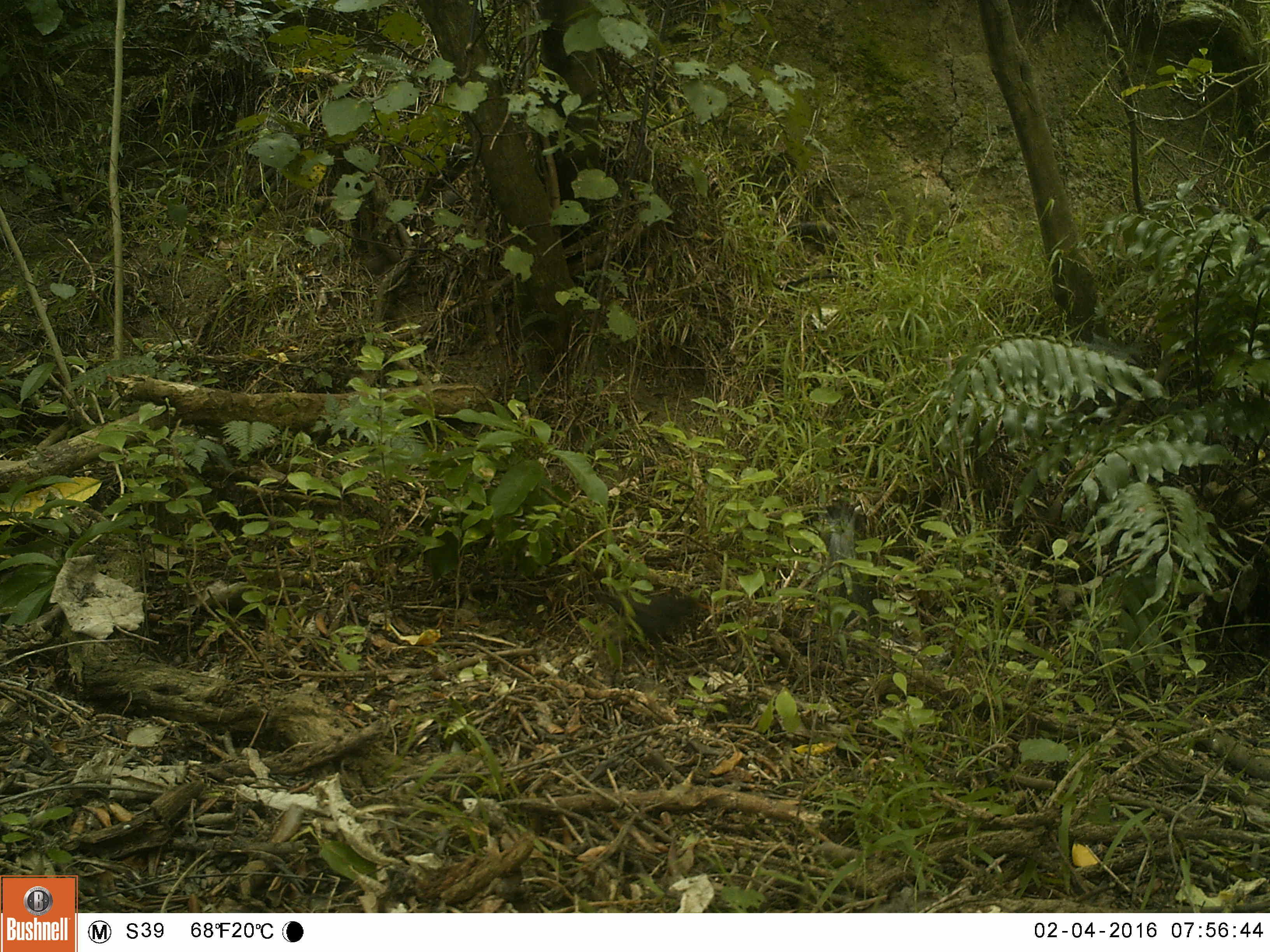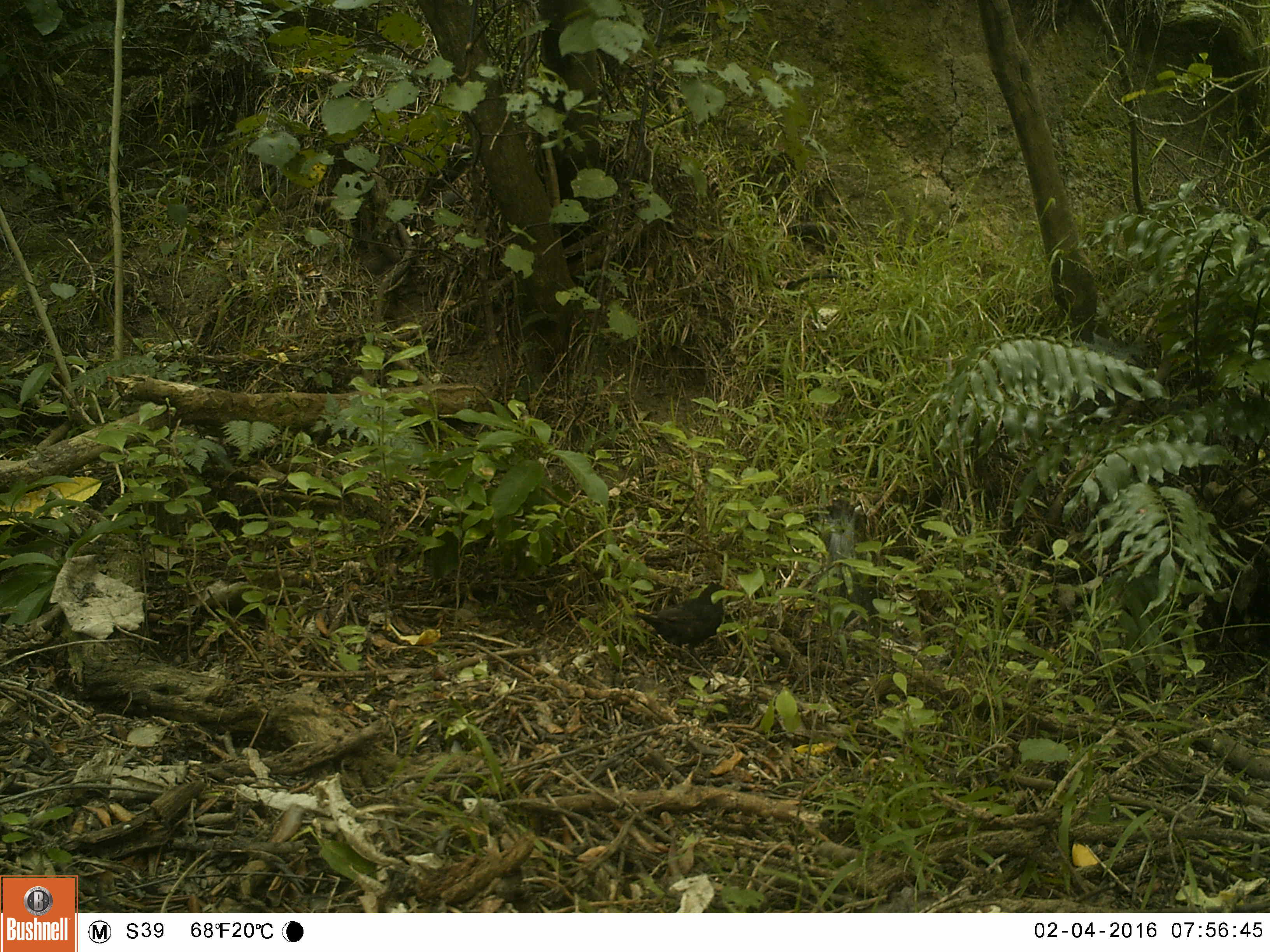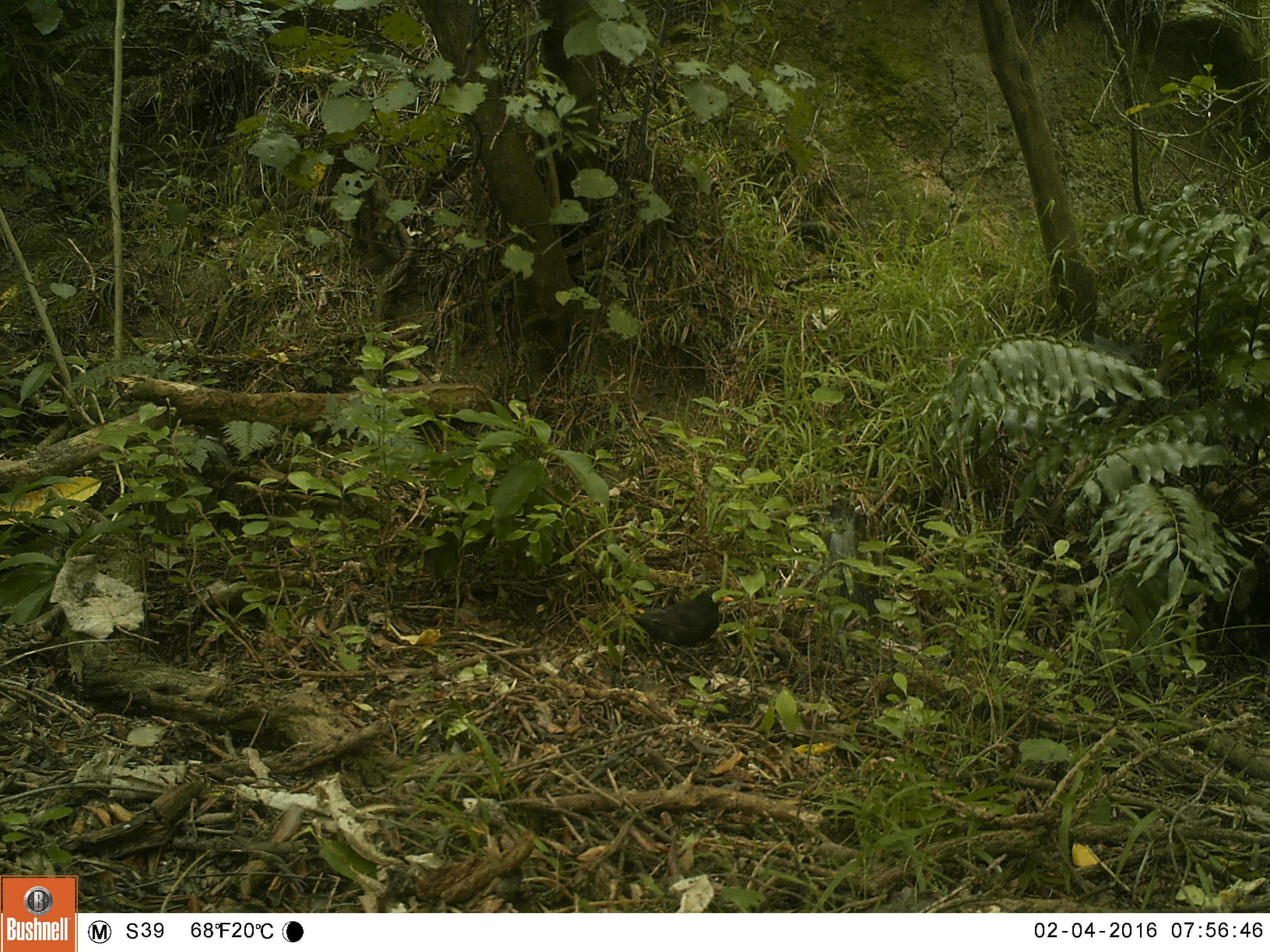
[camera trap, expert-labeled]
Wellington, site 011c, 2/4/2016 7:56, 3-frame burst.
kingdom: Animalia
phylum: Chordata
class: Aves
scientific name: Aves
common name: bird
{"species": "bird (Aves)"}